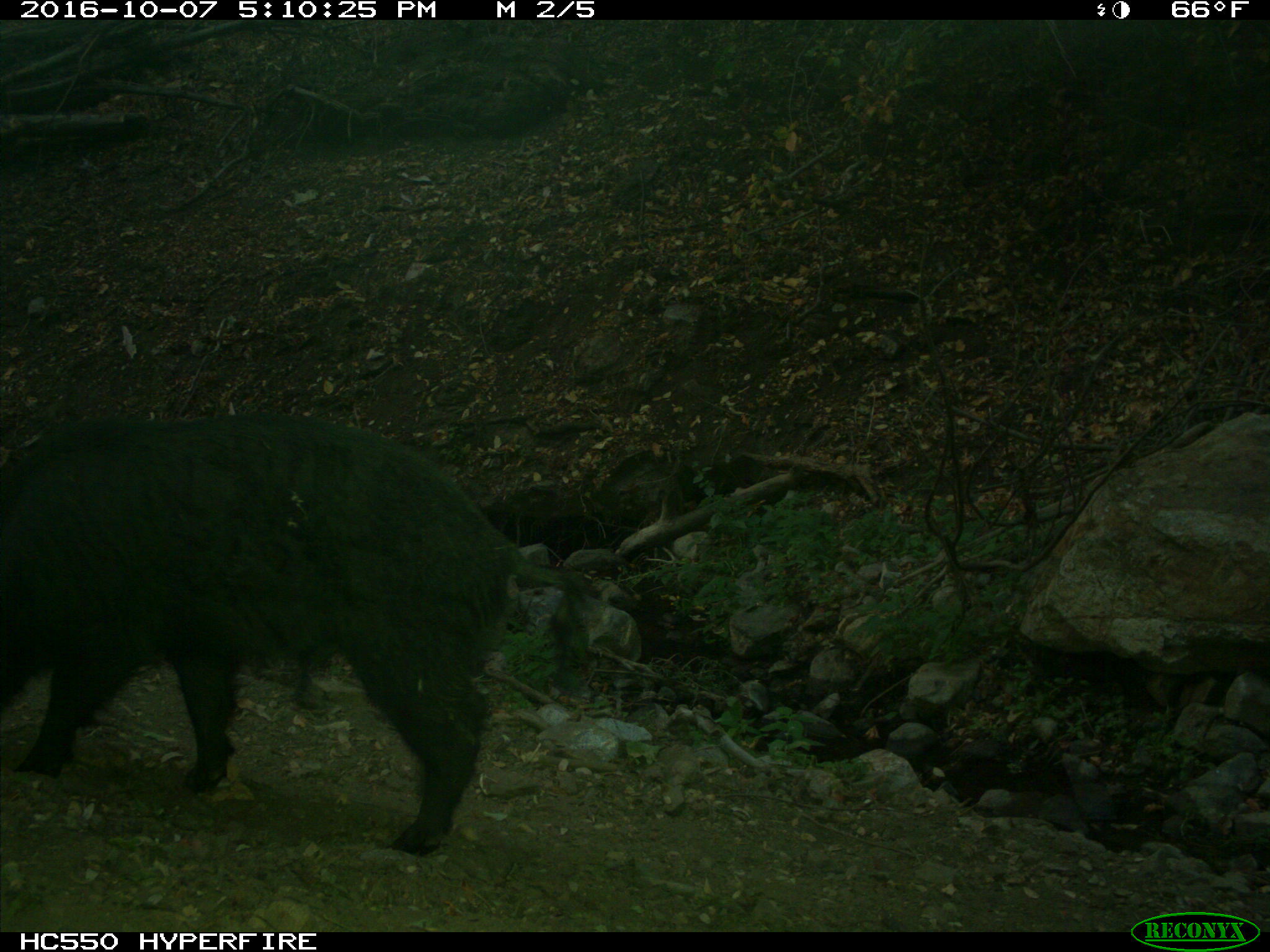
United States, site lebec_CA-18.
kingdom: Animalia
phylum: Chordata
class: Mammalia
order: Artiodactyla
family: Suidae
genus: Sus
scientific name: Sus scrofa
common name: wild boar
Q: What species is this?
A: Sus scrofa (wild boar).